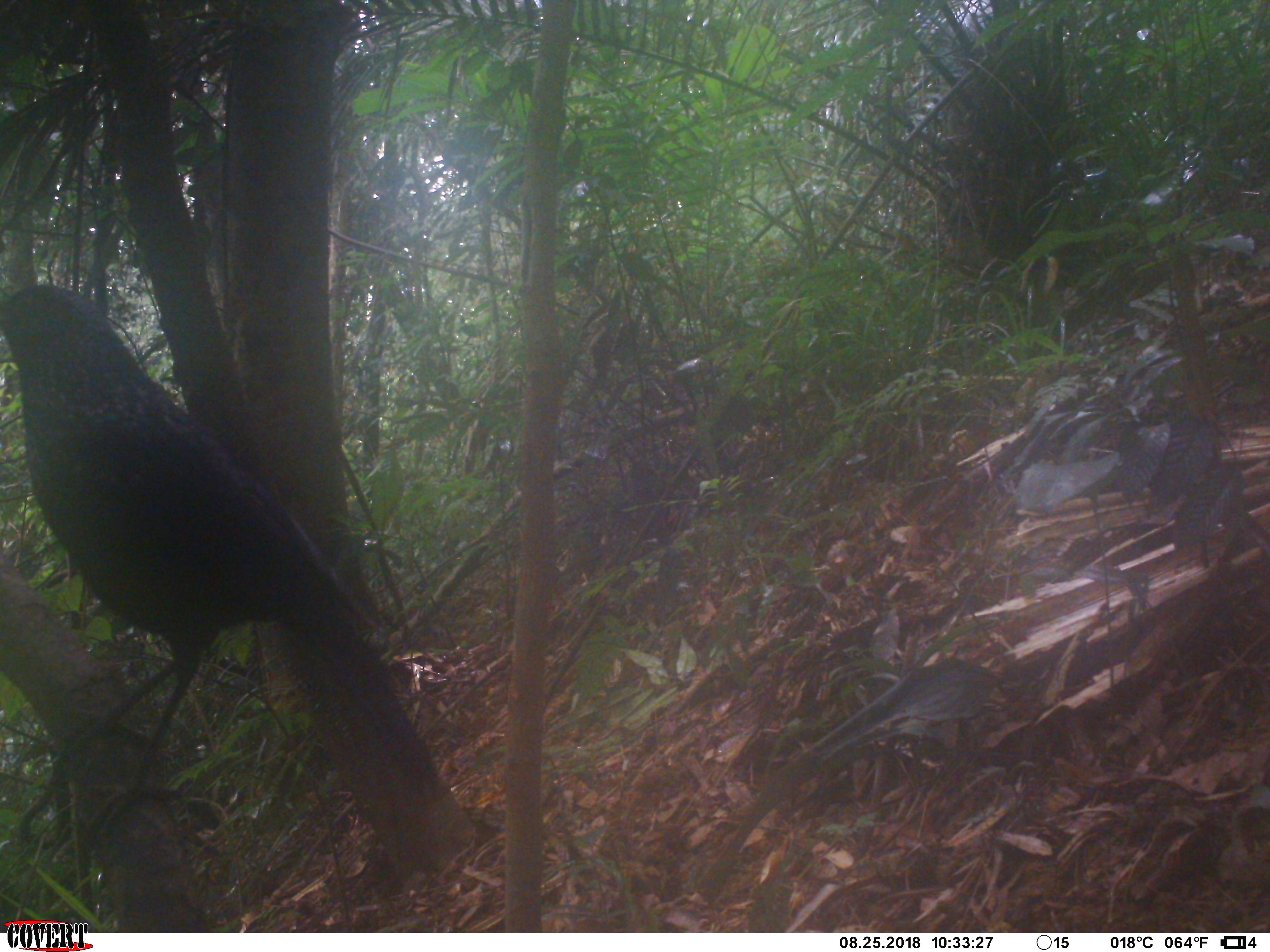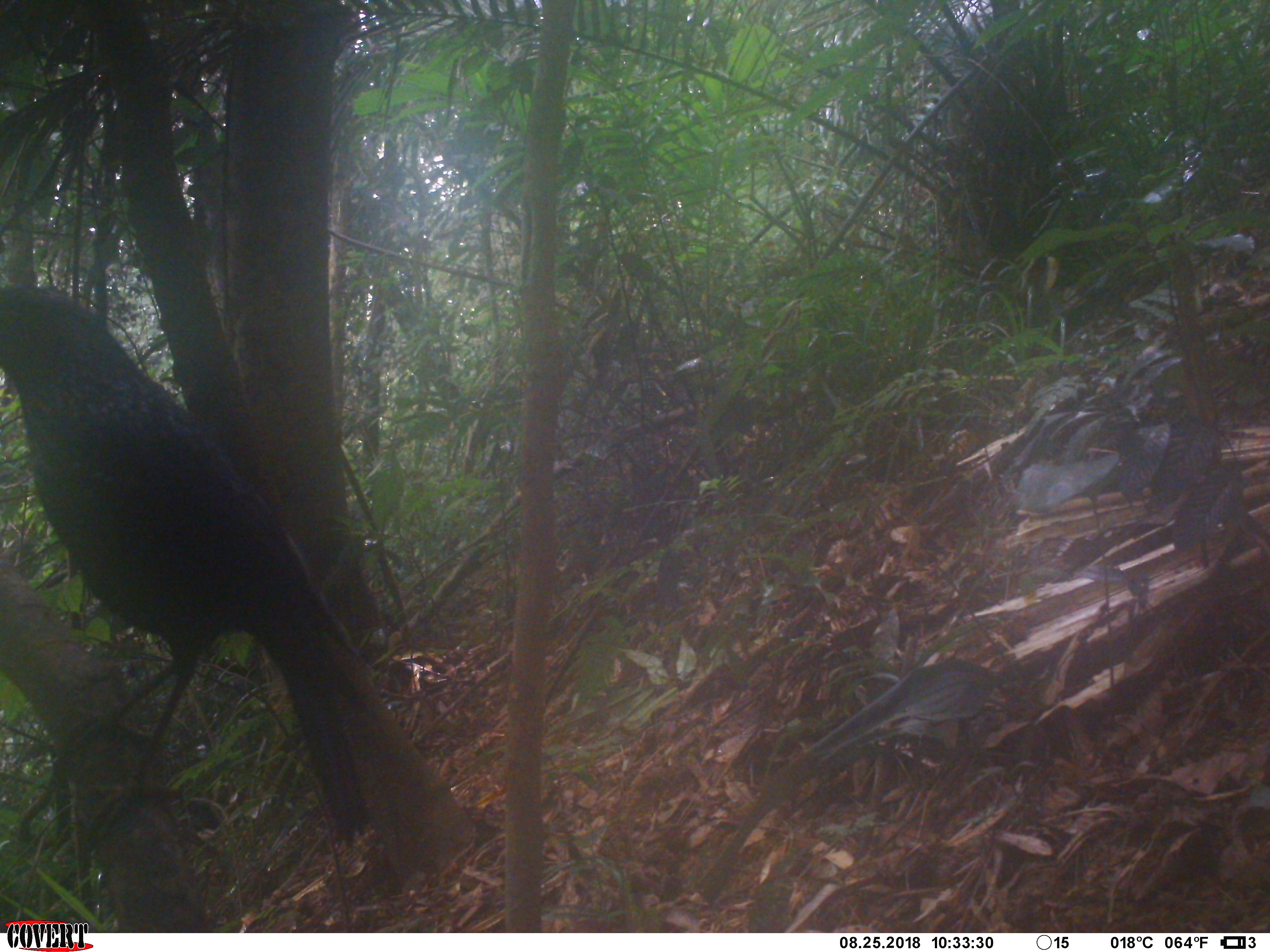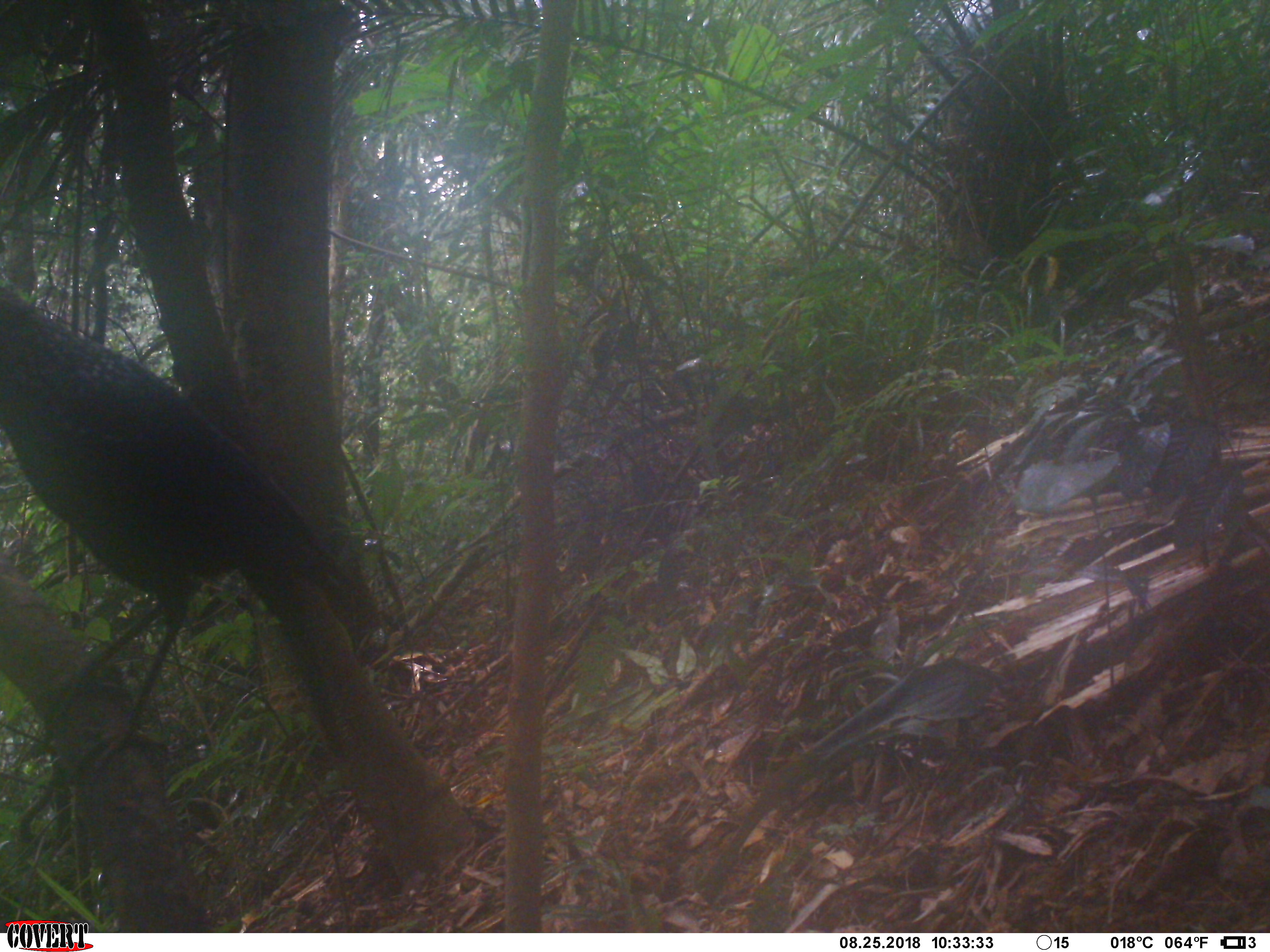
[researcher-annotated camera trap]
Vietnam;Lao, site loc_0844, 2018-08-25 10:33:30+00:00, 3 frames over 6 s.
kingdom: Animalia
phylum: Chordata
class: Aves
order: Passeriformes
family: Muscicapidae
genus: Myophonus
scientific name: Myophonus caeruleus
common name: blue whistling thrush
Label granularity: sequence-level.